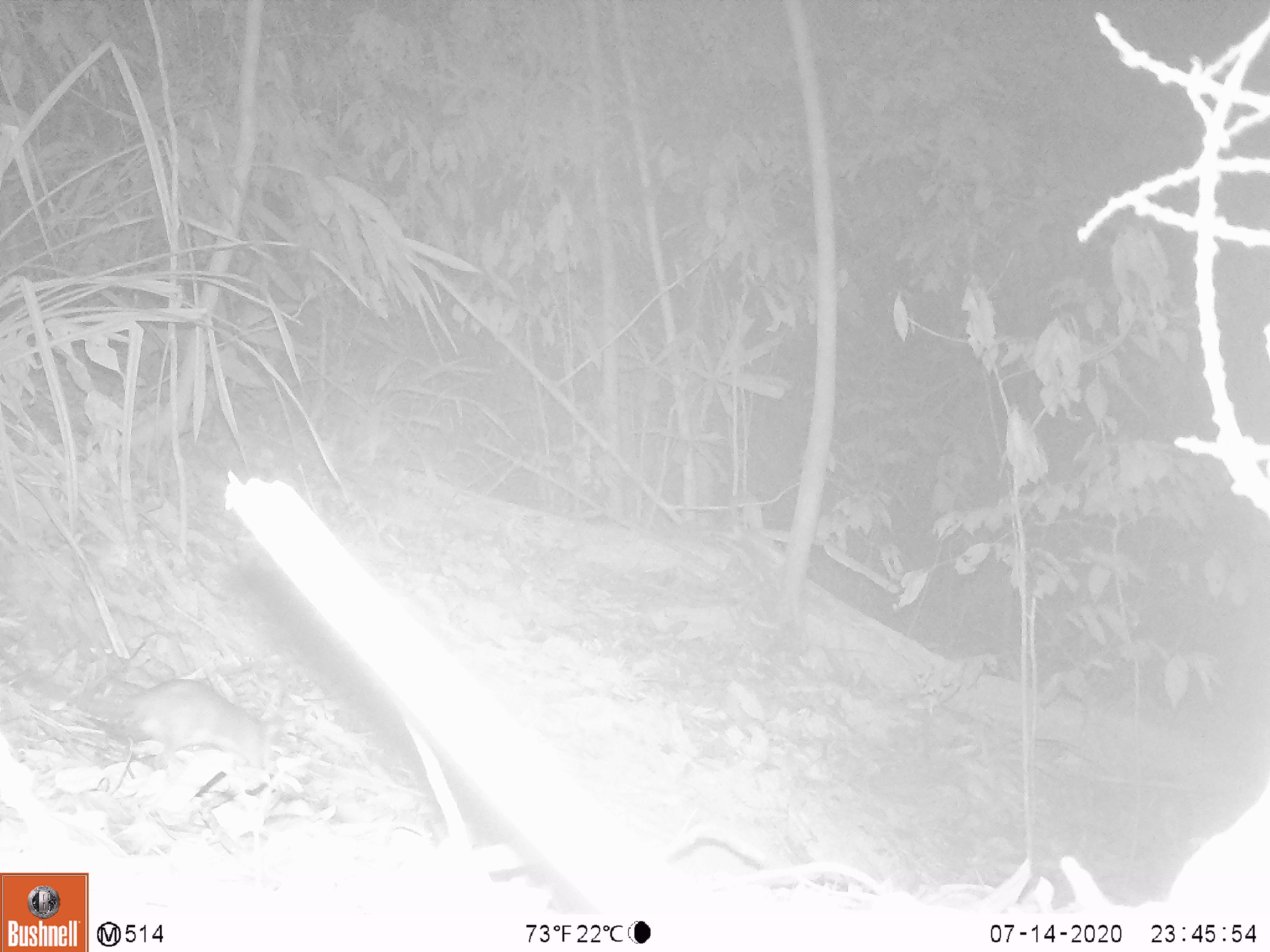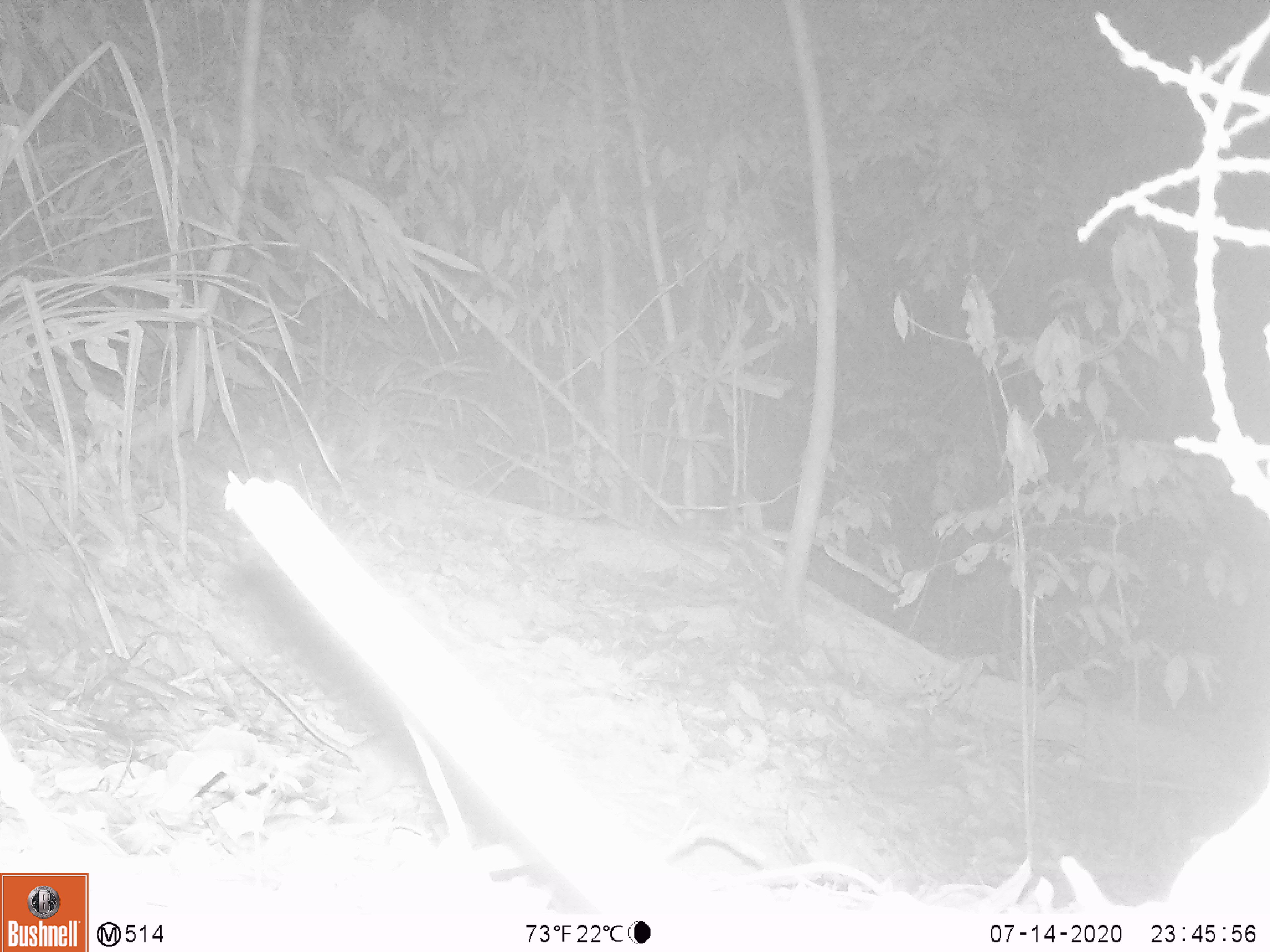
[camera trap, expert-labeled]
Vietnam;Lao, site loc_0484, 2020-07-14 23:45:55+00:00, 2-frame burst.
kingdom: Animalia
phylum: Chordata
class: Mammalia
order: Rodentia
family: Muridae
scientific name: Muridae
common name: old-world mice and rats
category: unidentified murid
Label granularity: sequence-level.